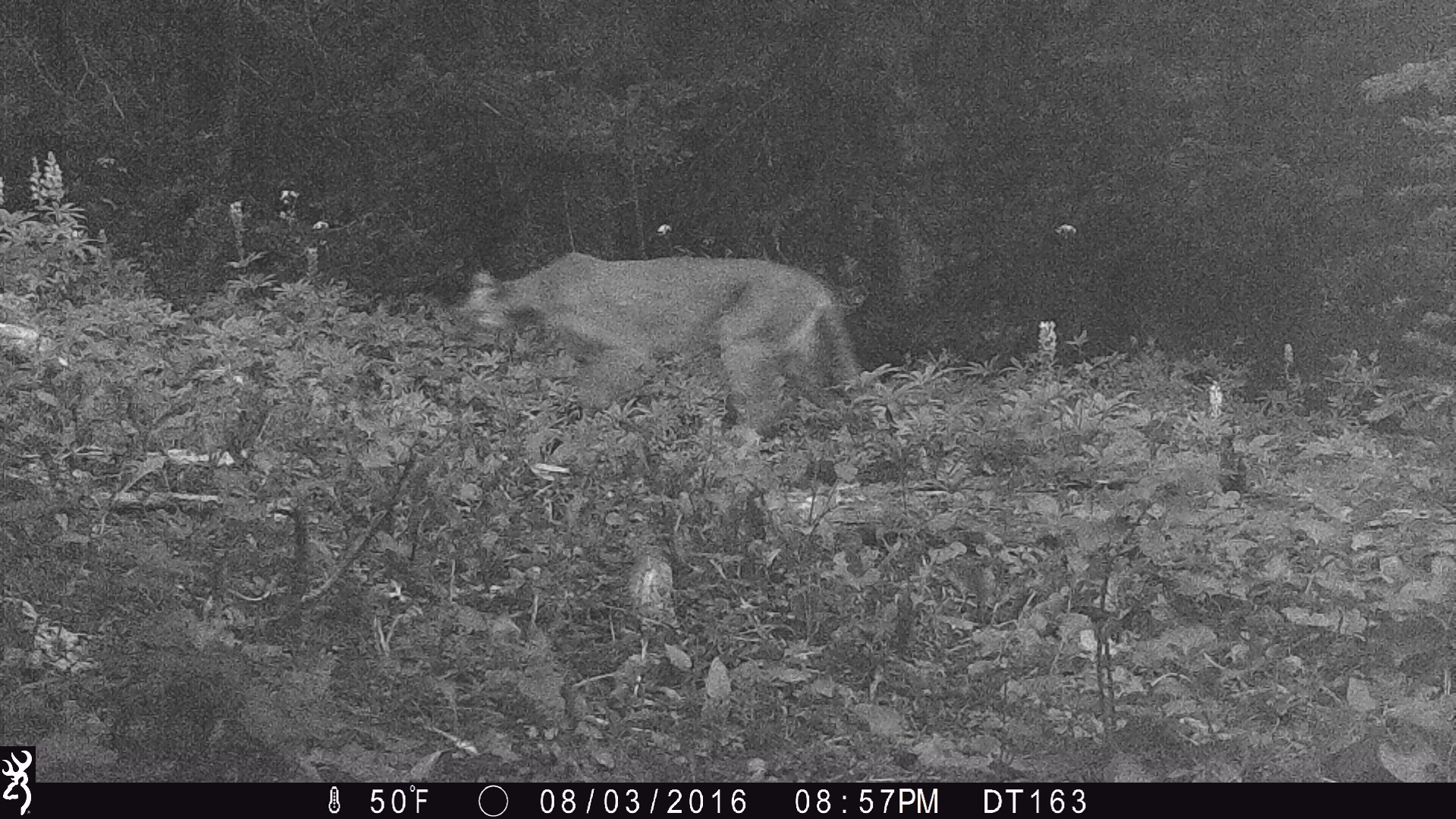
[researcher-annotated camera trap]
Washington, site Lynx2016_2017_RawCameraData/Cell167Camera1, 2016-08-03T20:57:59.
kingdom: Animalia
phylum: Chordata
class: Mammalia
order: Carnivora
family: Felidae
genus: Puma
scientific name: Puma concolor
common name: mountain lion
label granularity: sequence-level